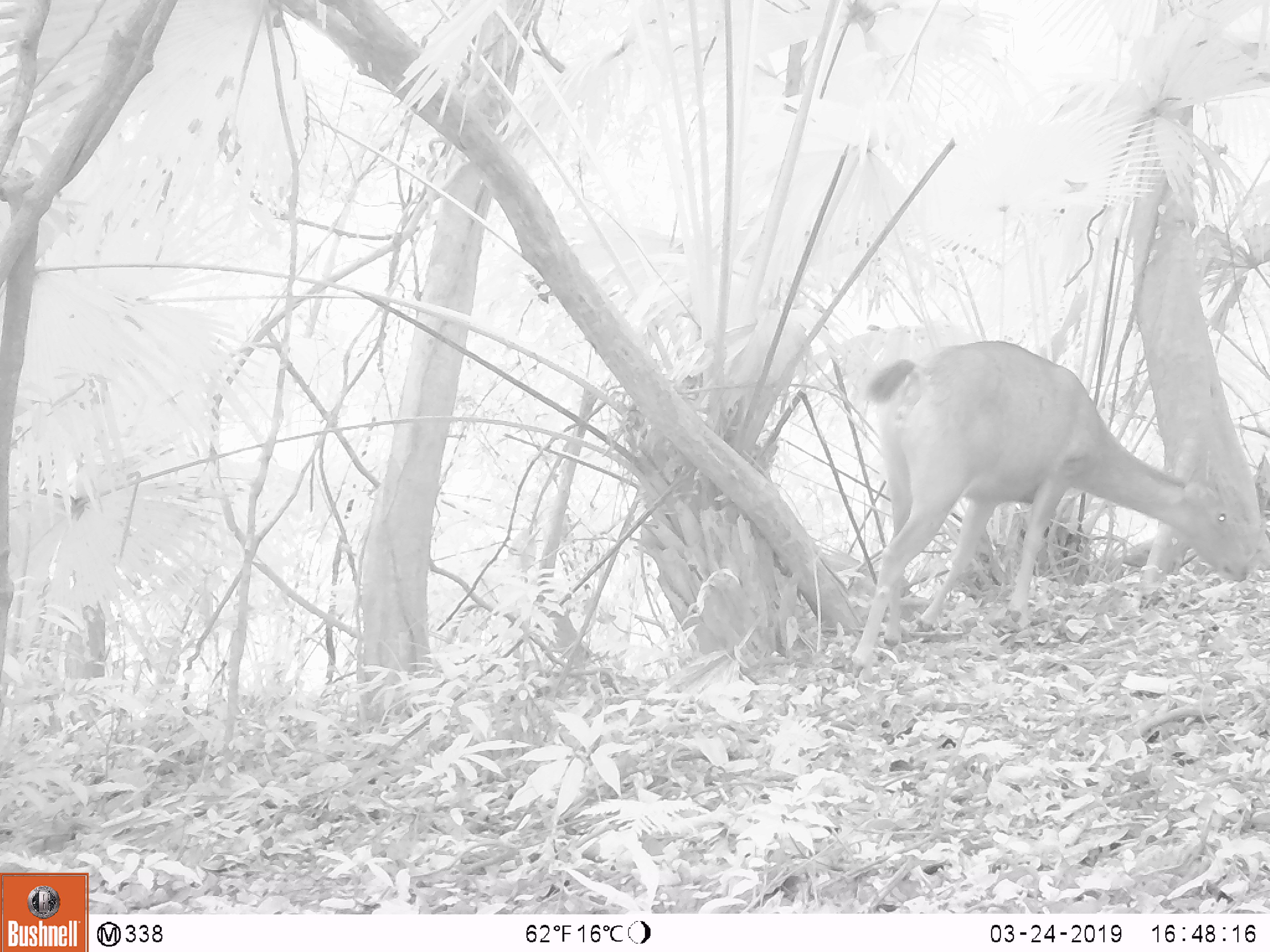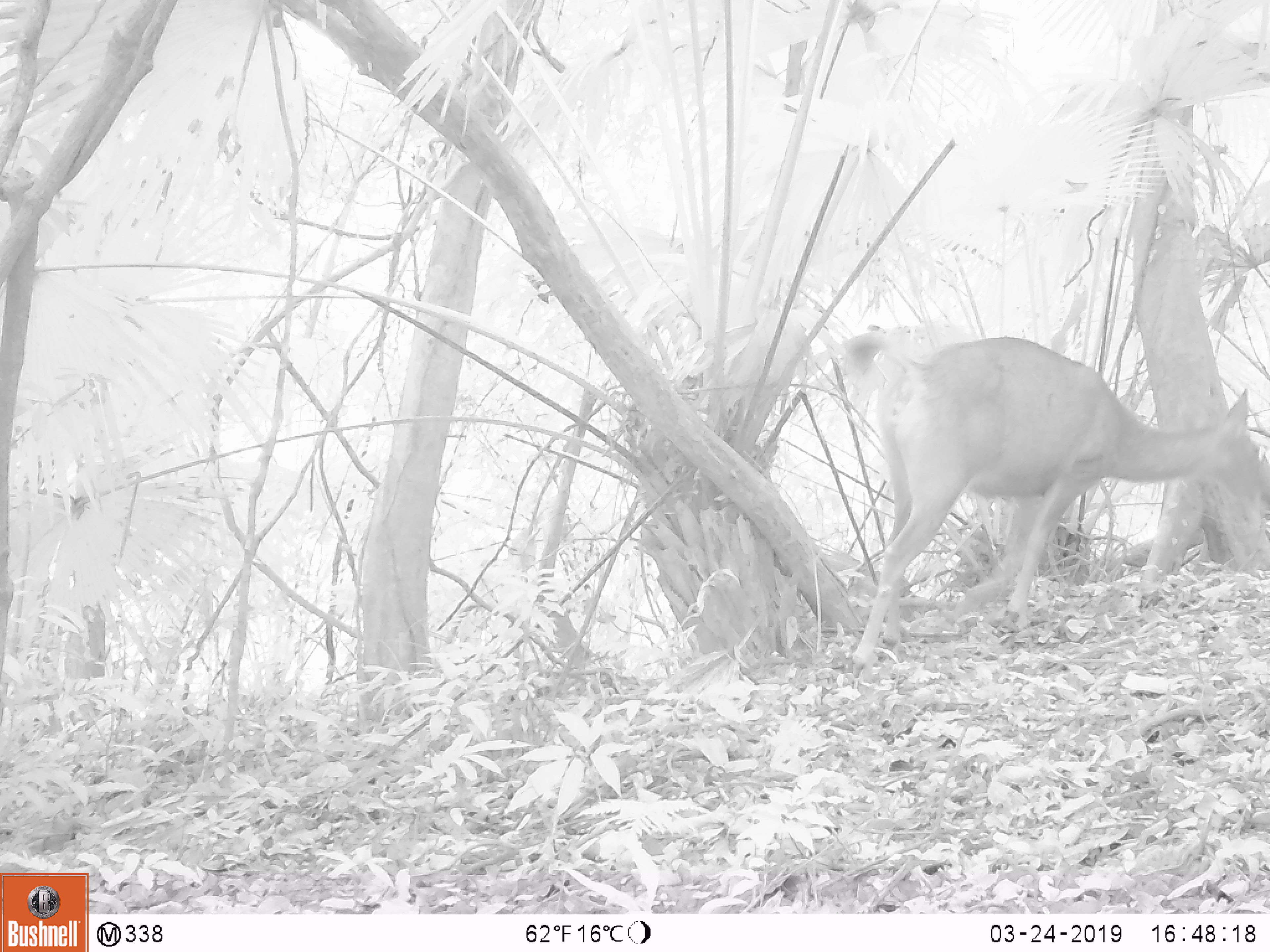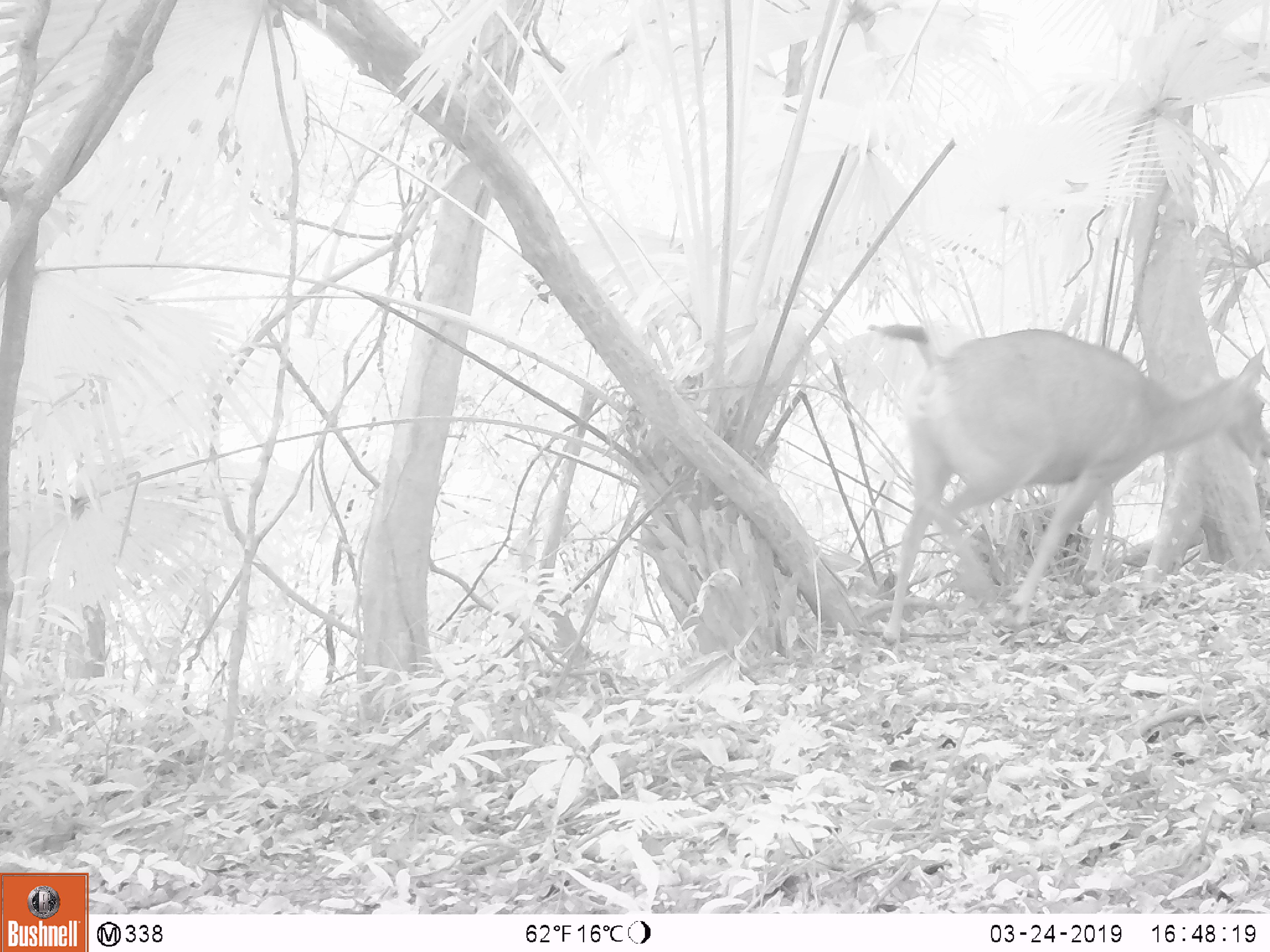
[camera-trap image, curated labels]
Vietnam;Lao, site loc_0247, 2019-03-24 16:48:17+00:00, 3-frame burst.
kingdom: Animalia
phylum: Chordata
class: Mammalia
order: Artiodactyla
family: Cervidae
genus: Rusa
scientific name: Rusa unicolor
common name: sambar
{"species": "sambar (Rusa unicolor)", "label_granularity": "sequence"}